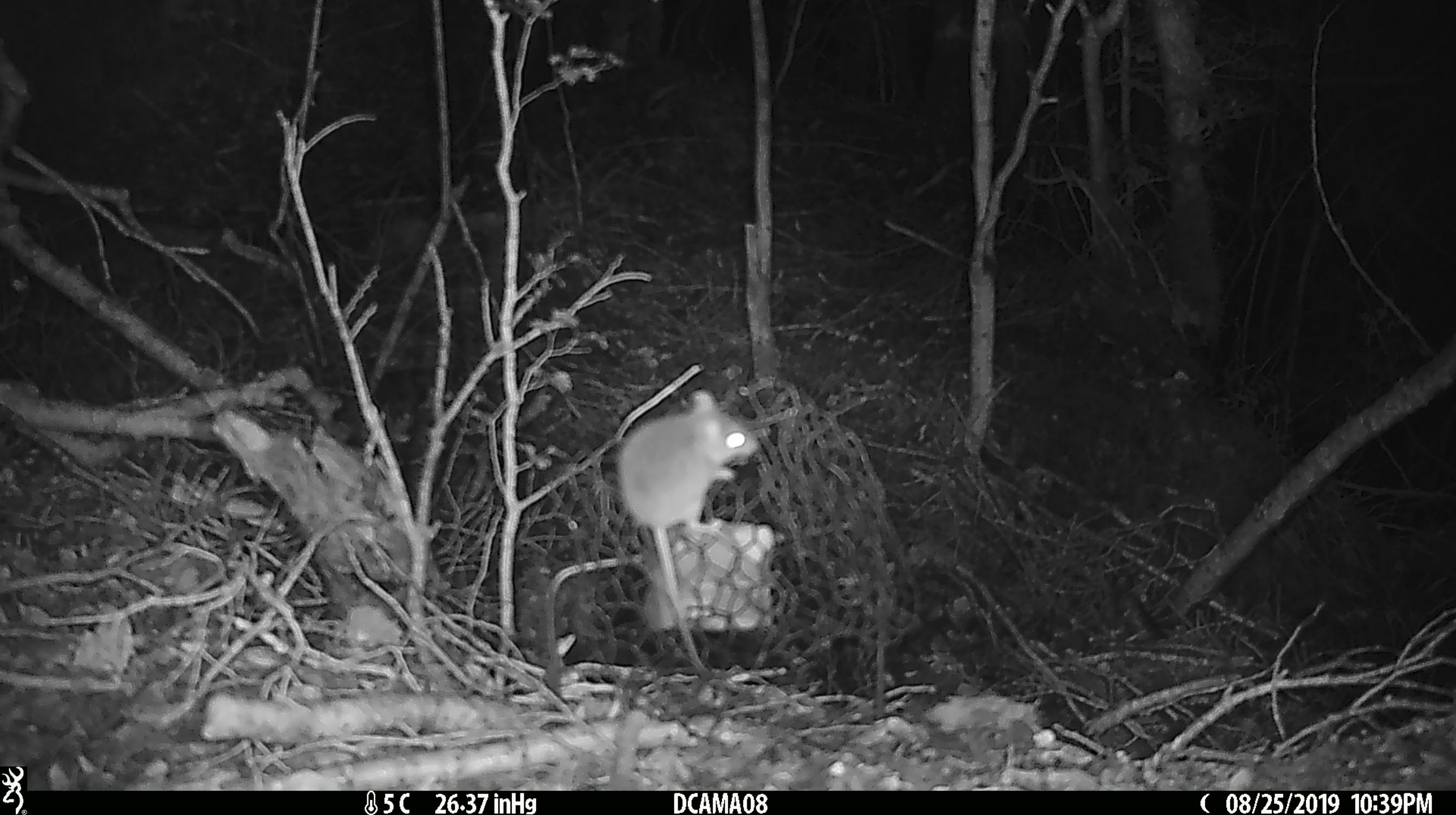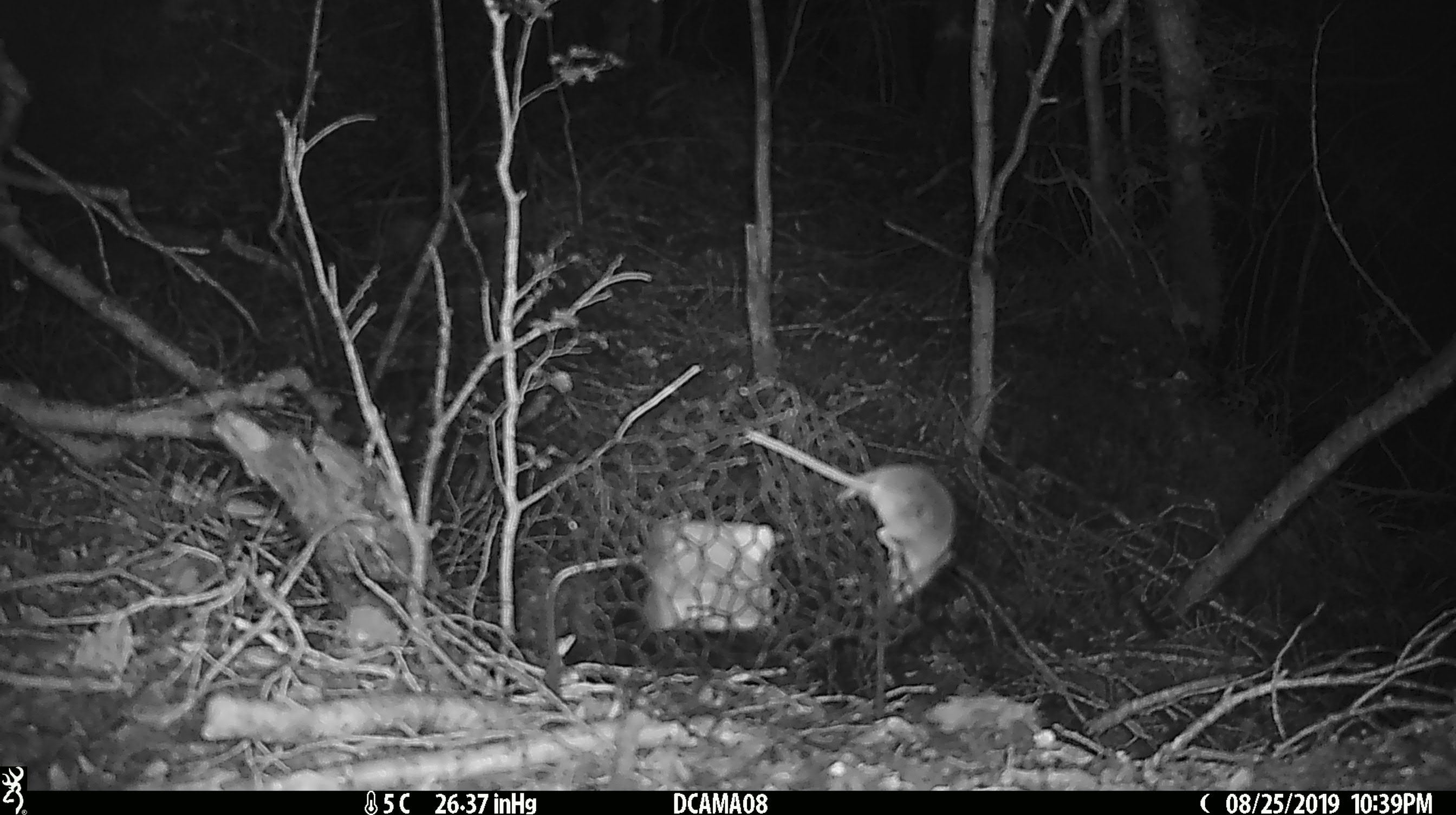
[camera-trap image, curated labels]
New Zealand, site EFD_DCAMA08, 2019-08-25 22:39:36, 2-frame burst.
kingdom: Animalia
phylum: Chordata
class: Mammalia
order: Rodentia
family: Muridae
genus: Mus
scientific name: Mus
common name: mouse